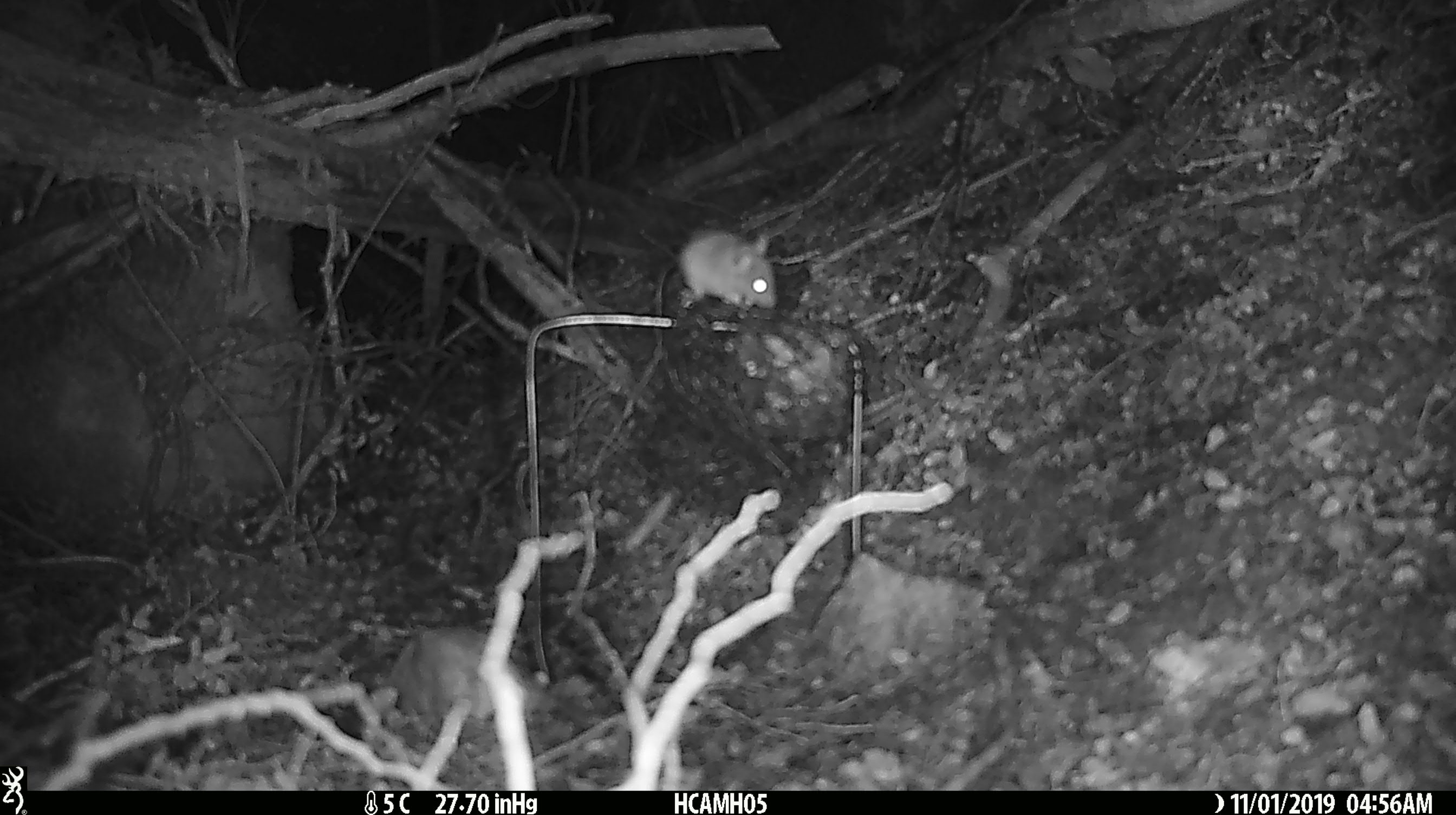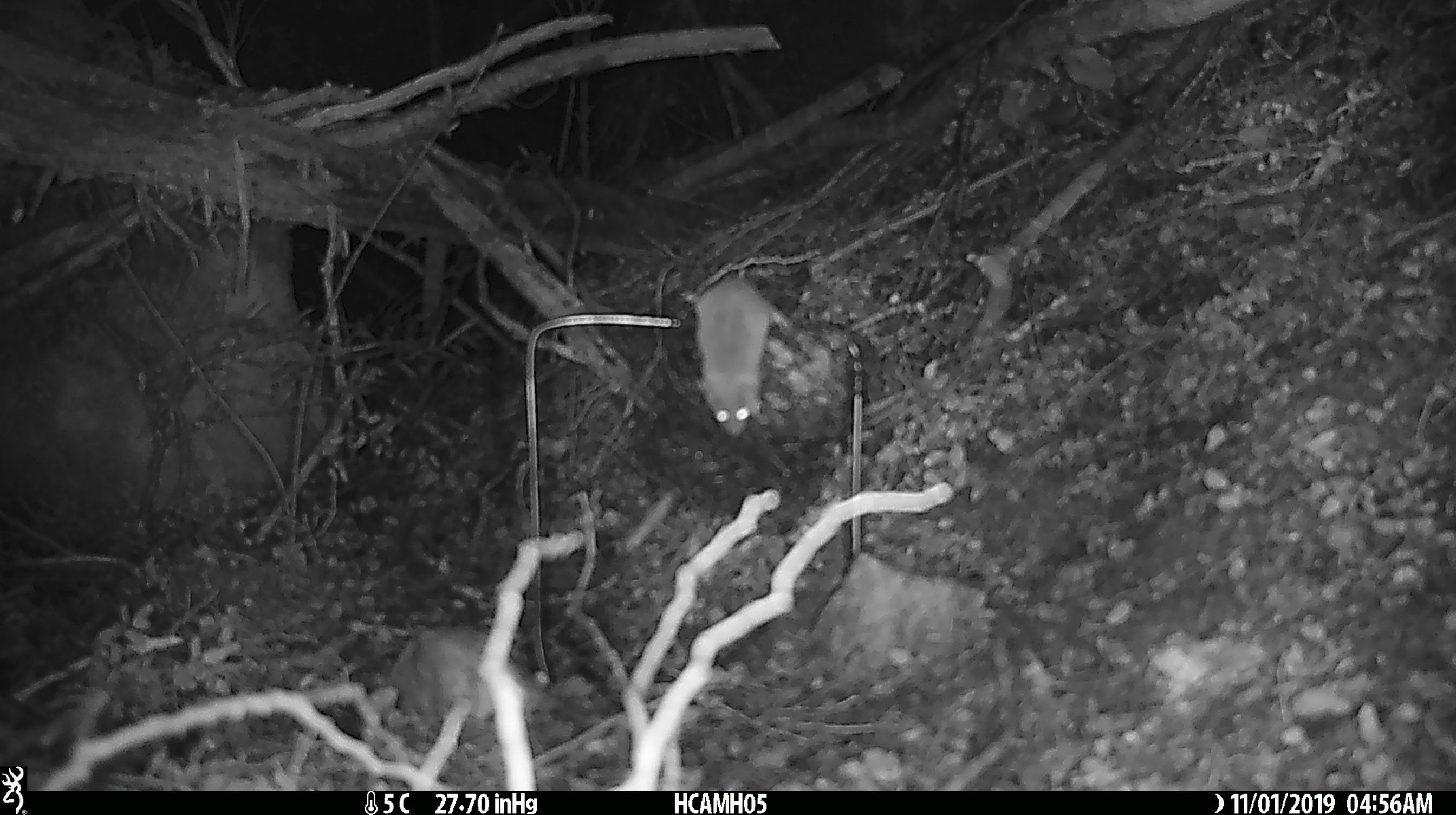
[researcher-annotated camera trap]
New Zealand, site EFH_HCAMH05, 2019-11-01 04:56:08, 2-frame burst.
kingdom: Animalia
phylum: Chordata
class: Mammalia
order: Rodentia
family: Muridae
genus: Mus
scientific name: Mus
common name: mouse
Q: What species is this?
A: Mouse (Mus).